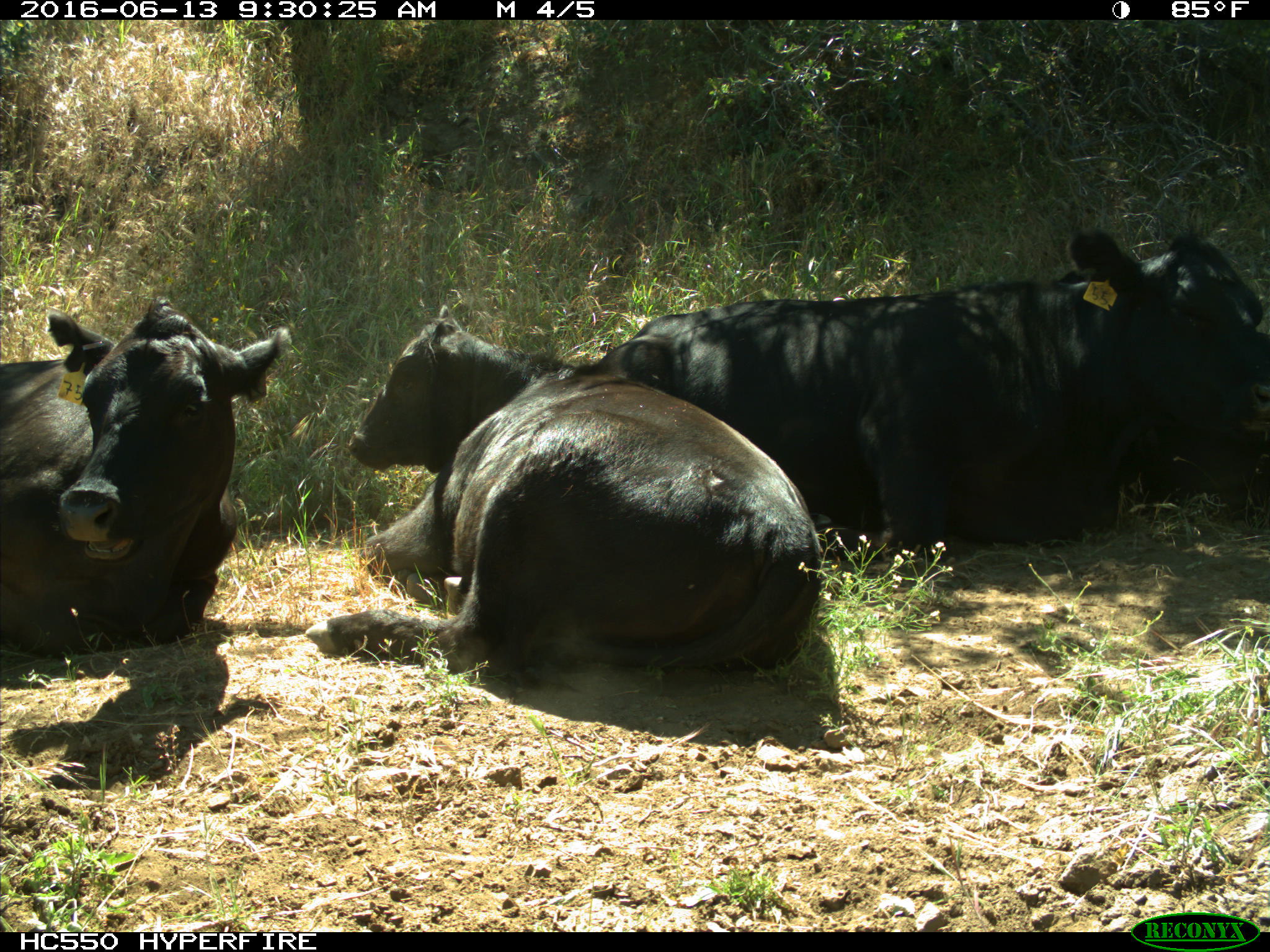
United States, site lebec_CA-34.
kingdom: Animalia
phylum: Chordata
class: Mammalia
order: Artiodactyla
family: Bovidae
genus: Bos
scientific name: Bos taurus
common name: domestic cow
Bos taurus (domestic cow).